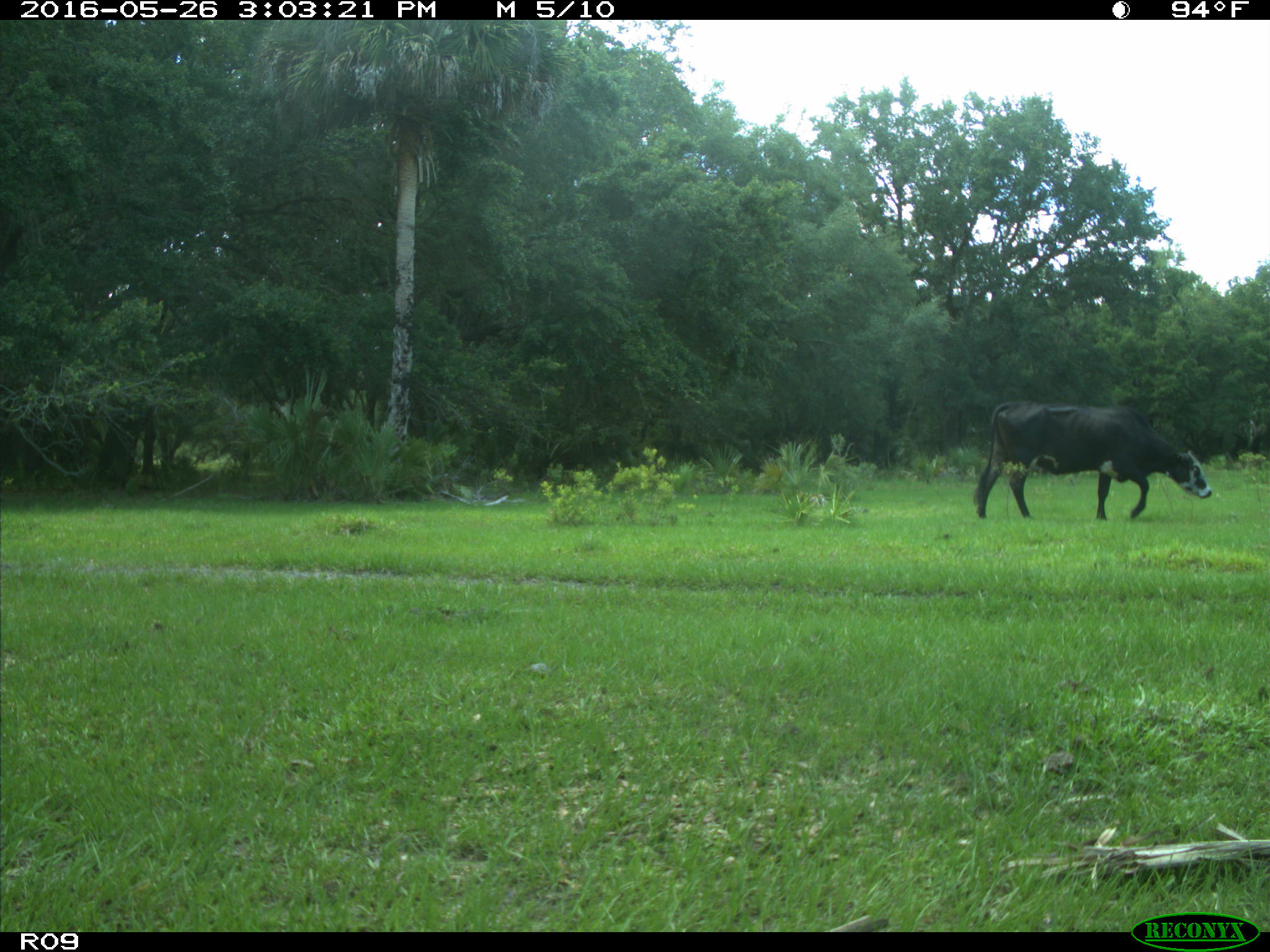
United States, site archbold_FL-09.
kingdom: Animalia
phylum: Chordata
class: Mammalia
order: Artiodactyla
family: Bovidae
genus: Bos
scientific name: Bos taurus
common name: domestic cow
Bos taurus (domestic cow).